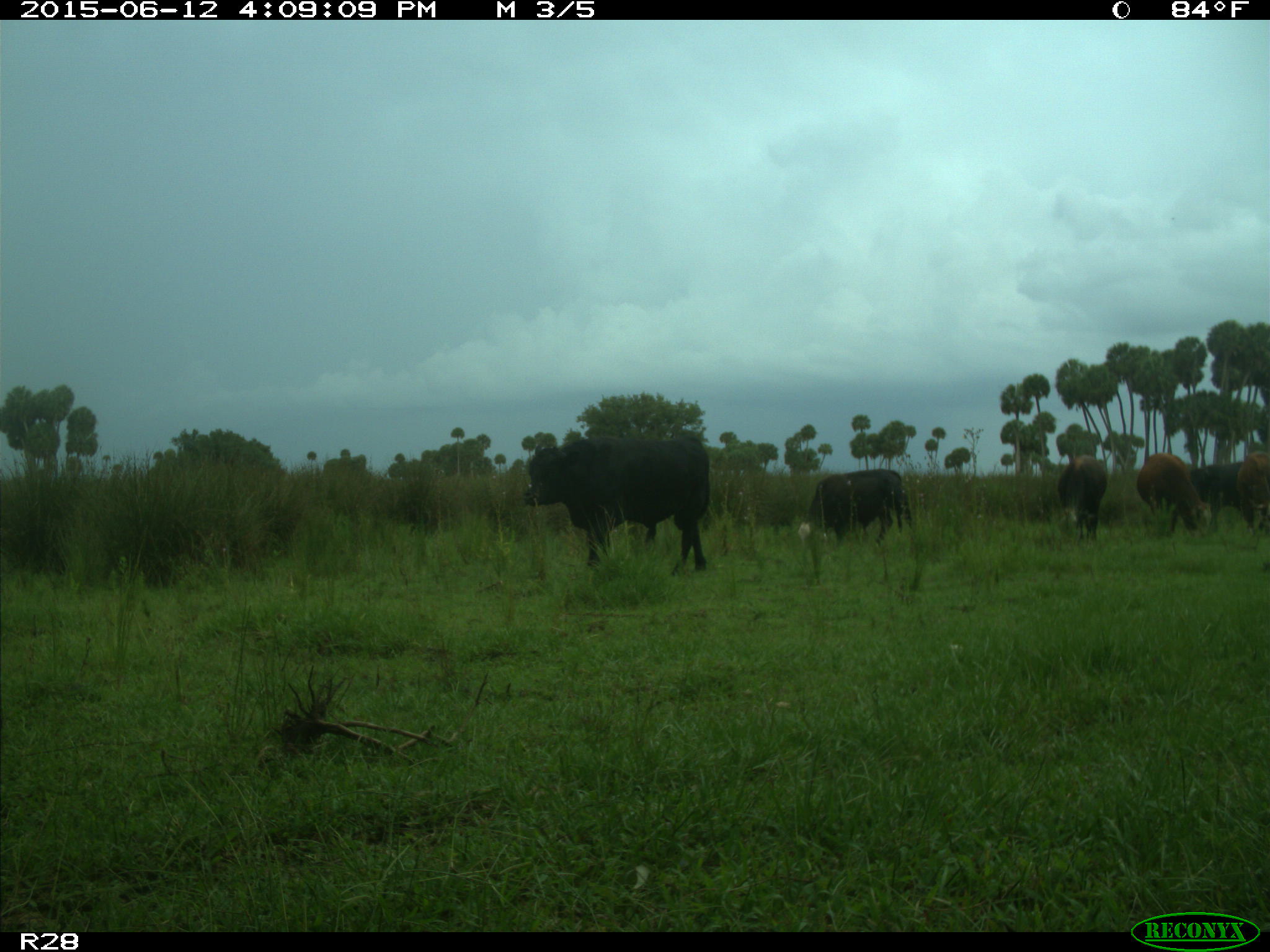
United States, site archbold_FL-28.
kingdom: Animalia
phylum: Chordata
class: Mammalia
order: Artiodactyla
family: Bovidae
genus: Bos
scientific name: Bos taurus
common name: domestic cow